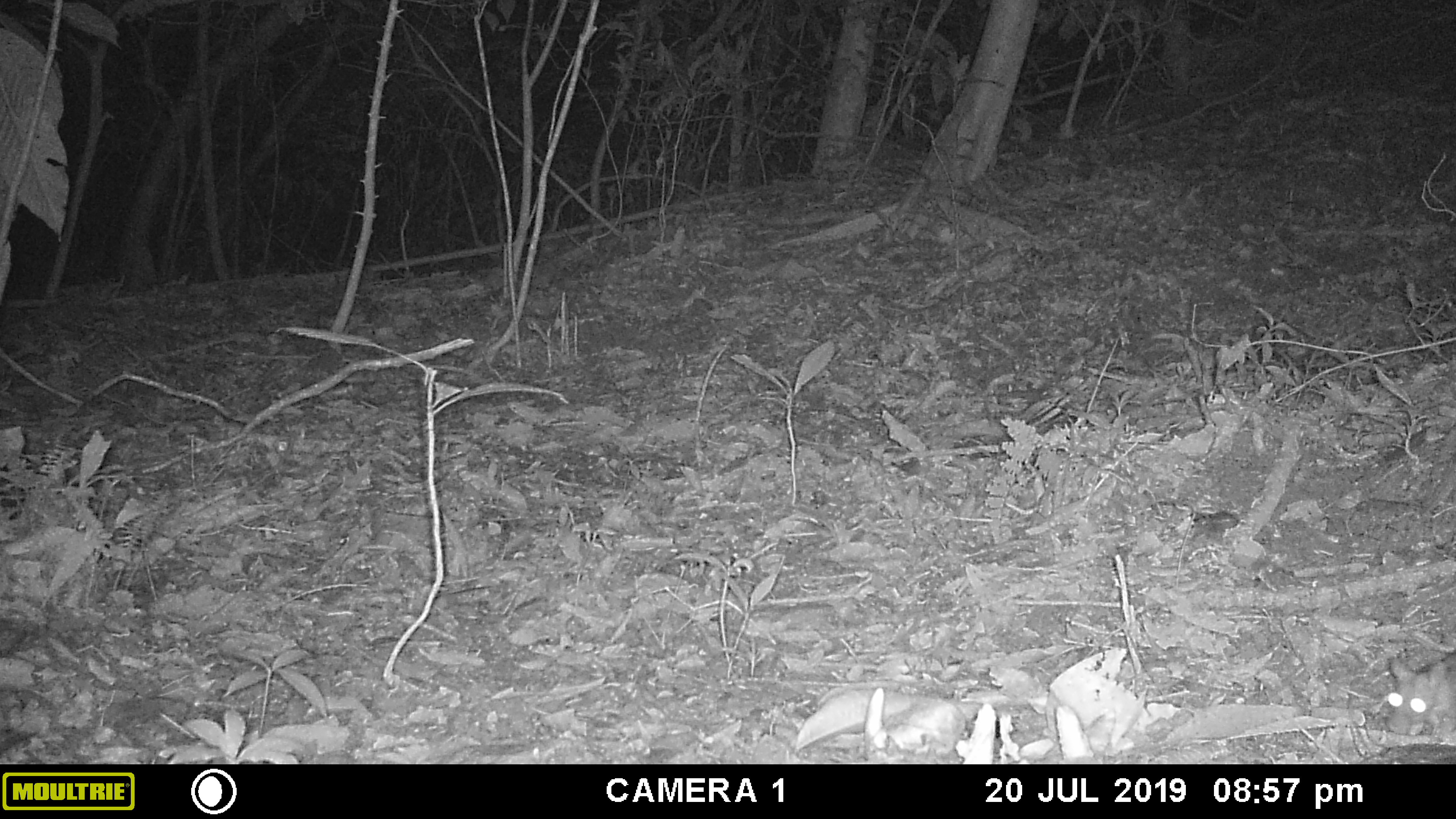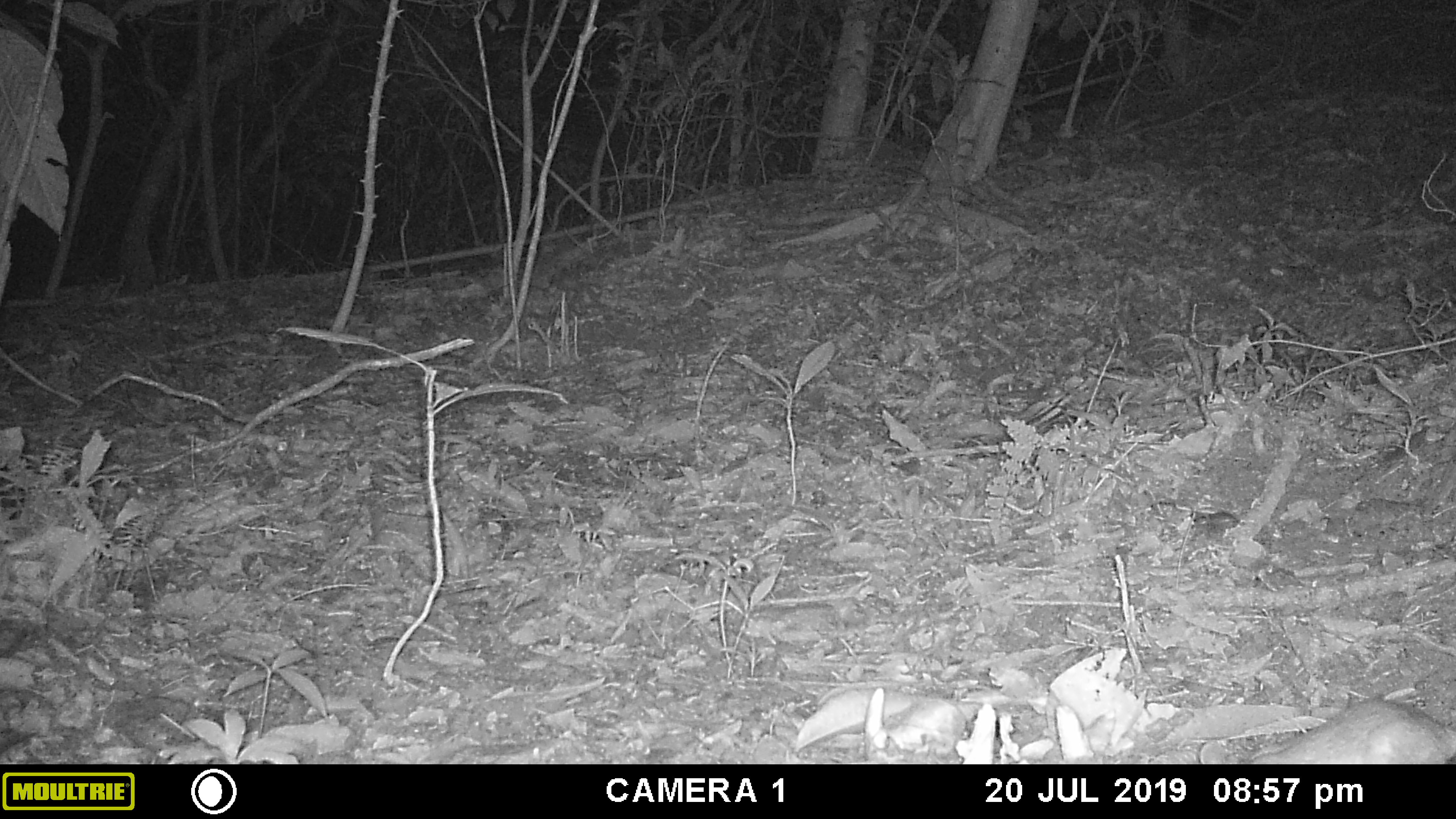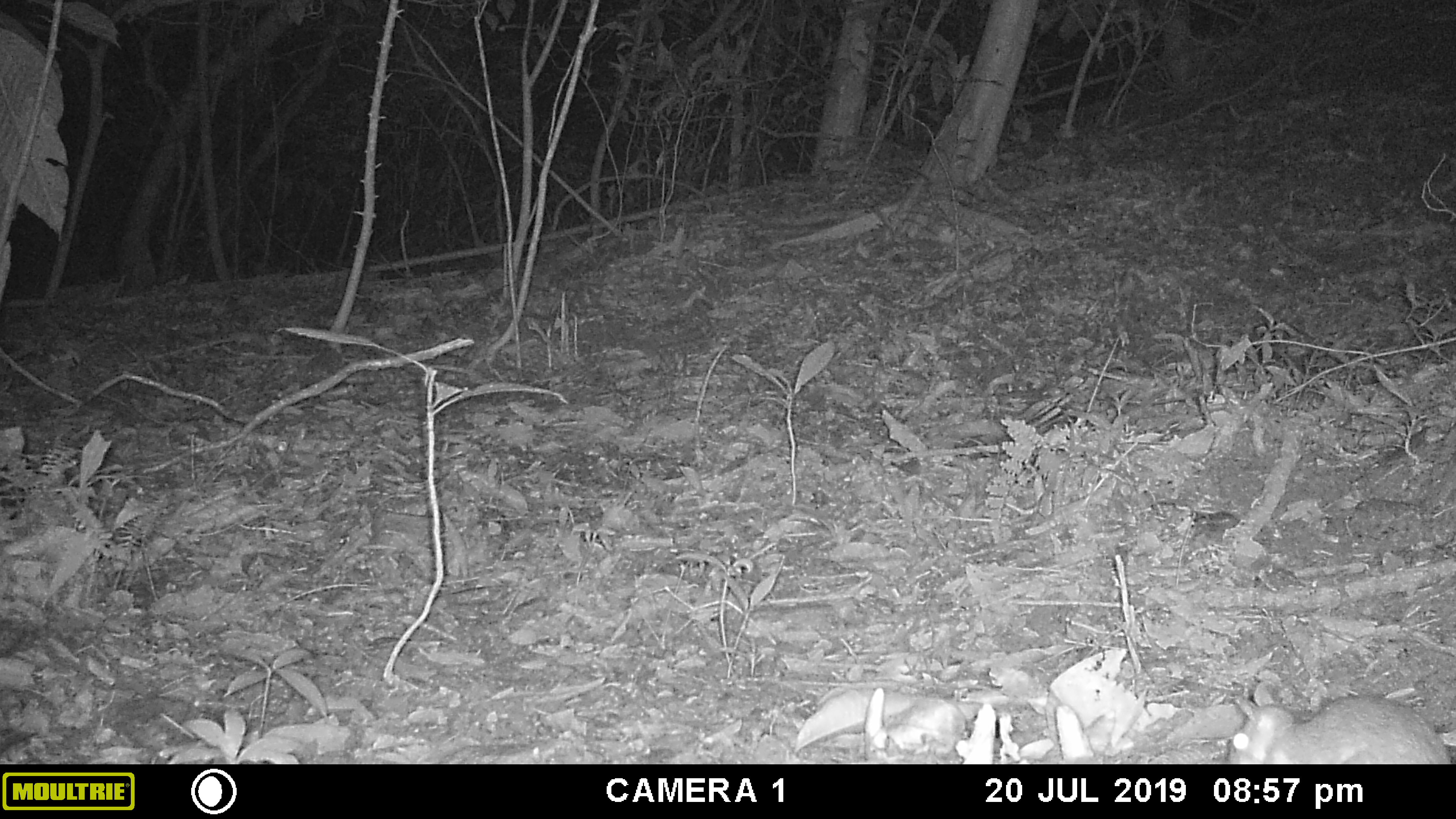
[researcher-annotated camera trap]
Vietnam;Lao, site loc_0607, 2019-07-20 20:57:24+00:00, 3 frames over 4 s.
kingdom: Animalia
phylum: Chordata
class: Mammalia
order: Rodentia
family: Muridae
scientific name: Muridae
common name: old-world mice and rats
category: unidentified murid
Unidentified murid (old-world mice and rats) (Muridae). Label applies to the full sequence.